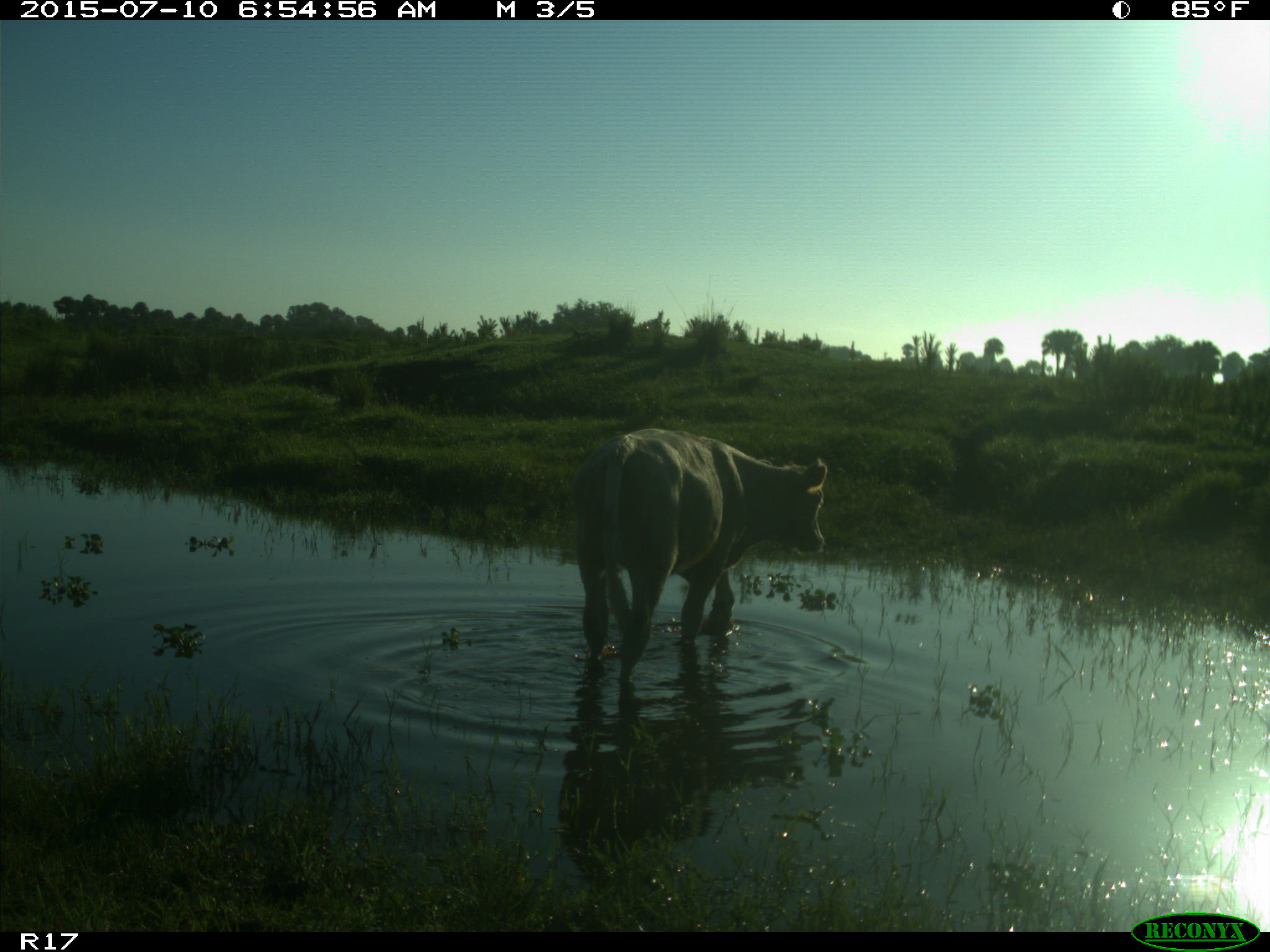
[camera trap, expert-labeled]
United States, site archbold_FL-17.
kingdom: Animalia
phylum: Chordata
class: Mammalia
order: Artiodactyla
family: Bovidae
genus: Bos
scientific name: Bos taurus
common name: domestic cow